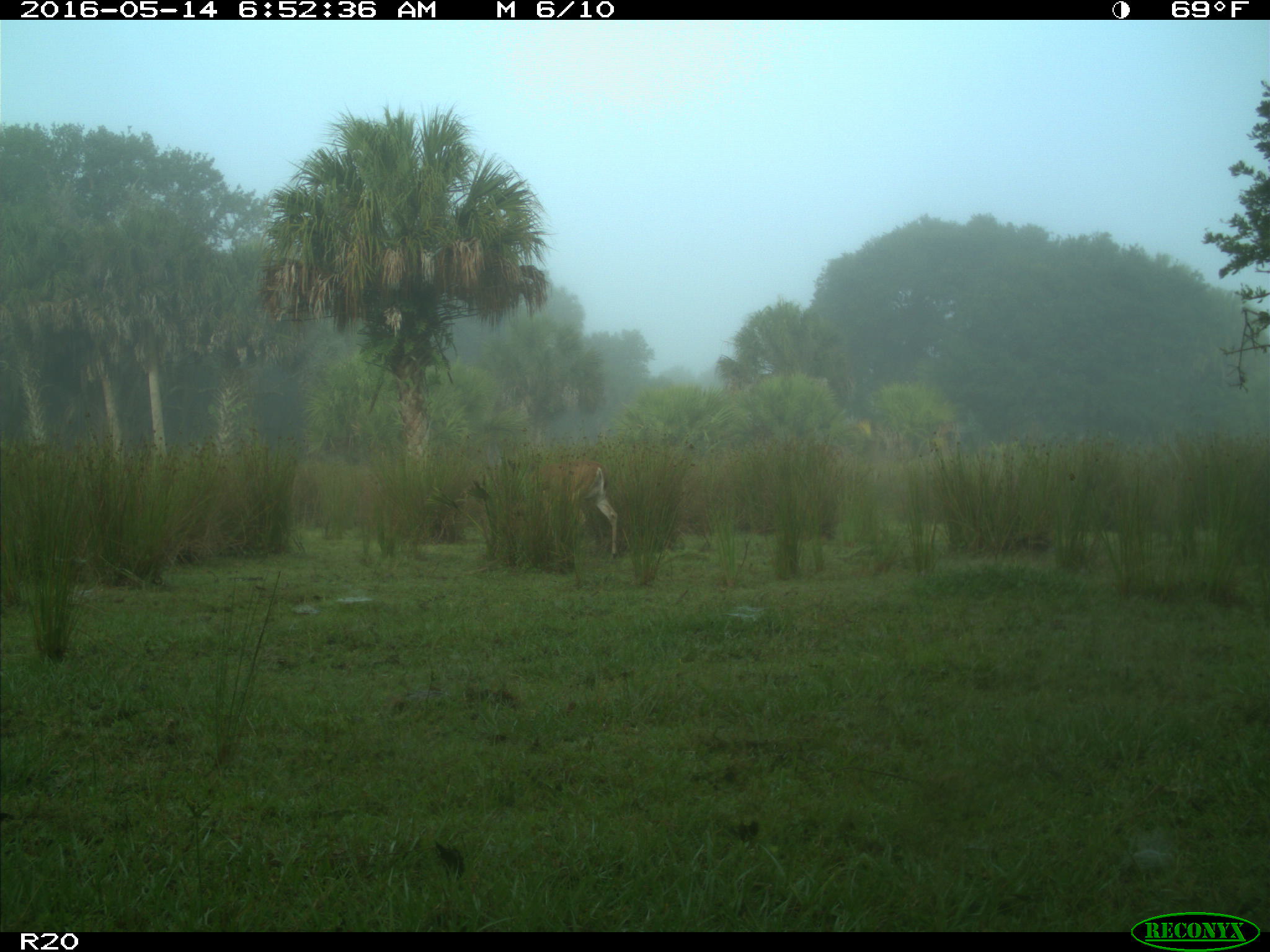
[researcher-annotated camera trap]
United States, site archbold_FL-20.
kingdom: Animalia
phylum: Chordata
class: Mammalia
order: Artiodactyla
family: Cervidae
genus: Odocoileus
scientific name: Odocoileus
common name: deer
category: unidentified deer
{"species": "unidentified deer (deer) (Odocoileus)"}